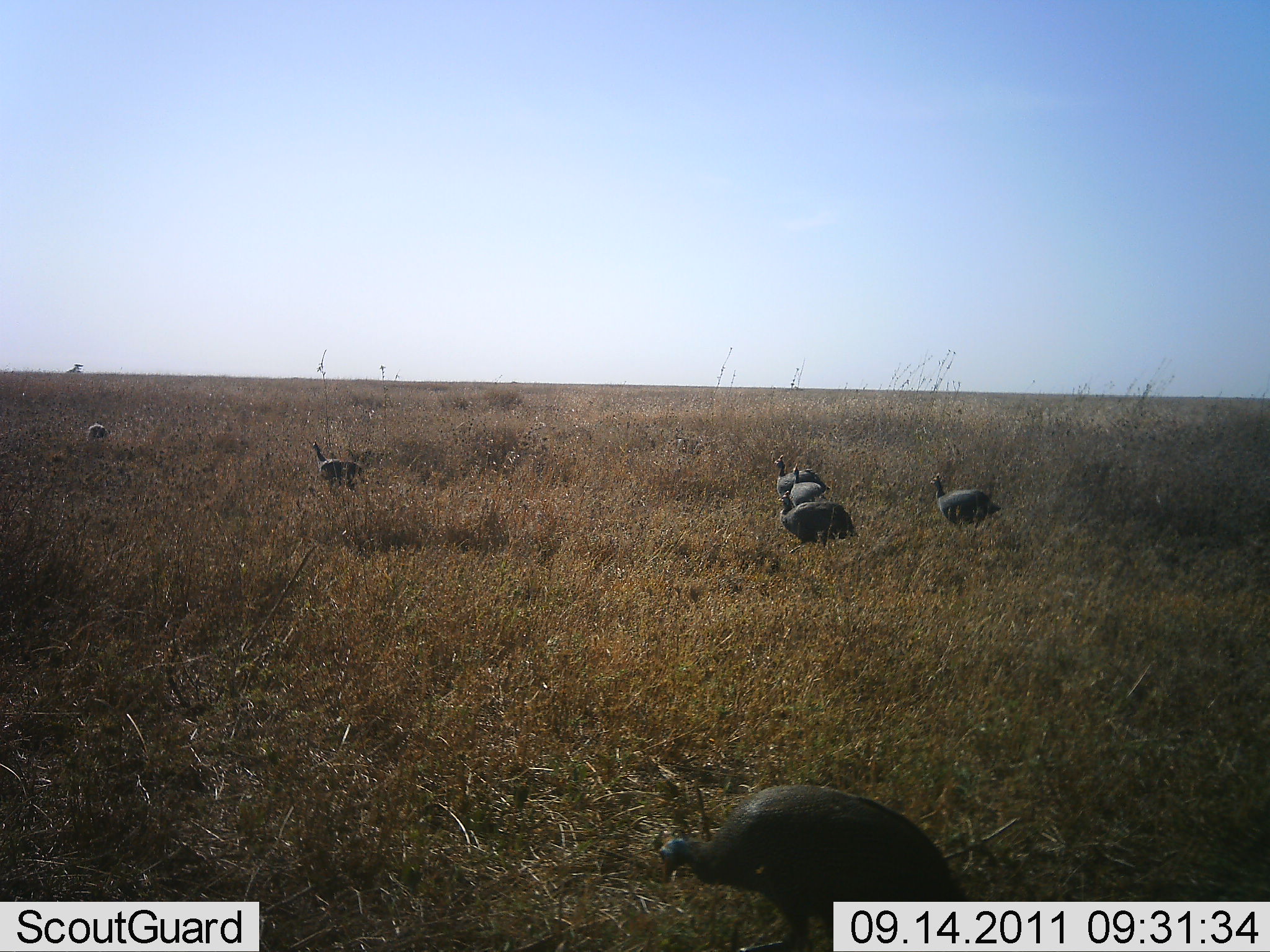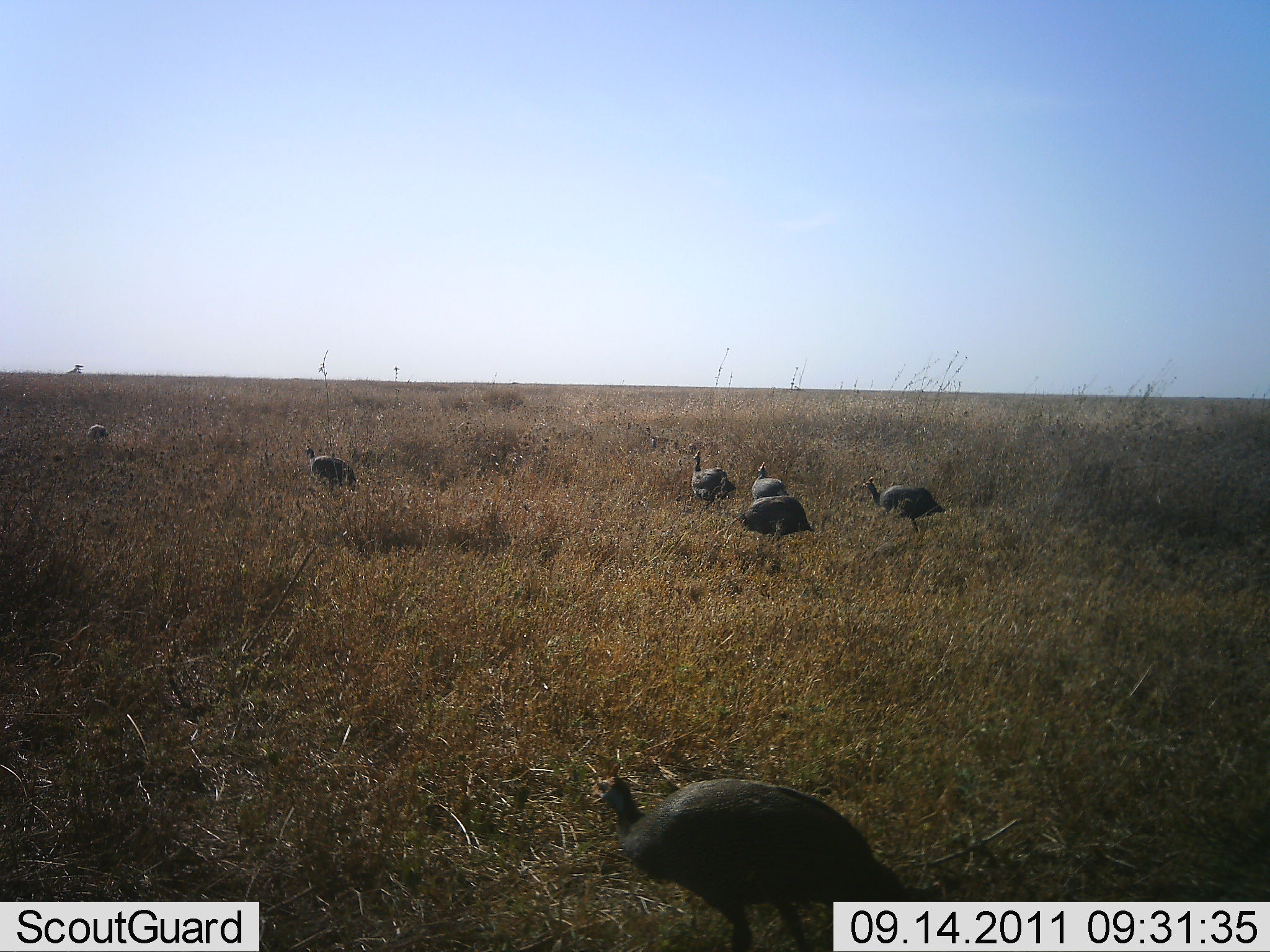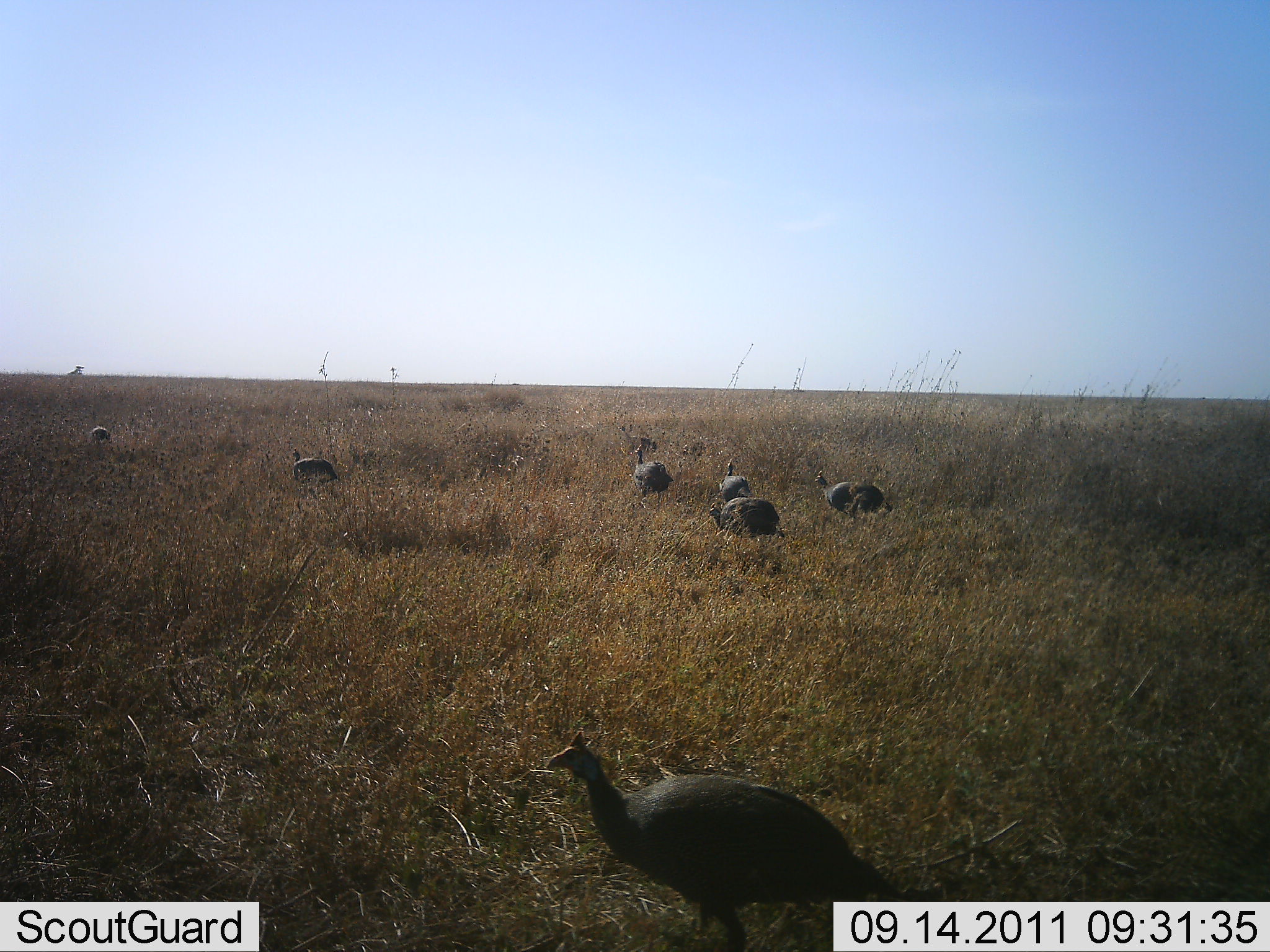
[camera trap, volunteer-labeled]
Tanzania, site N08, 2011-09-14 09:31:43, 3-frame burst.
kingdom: Animalia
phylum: Chordata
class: Aves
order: Galliformes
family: Numididae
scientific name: Numididae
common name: guinea fowl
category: guineafowl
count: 7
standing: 21%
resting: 0%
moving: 86%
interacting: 0%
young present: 0%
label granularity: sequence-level